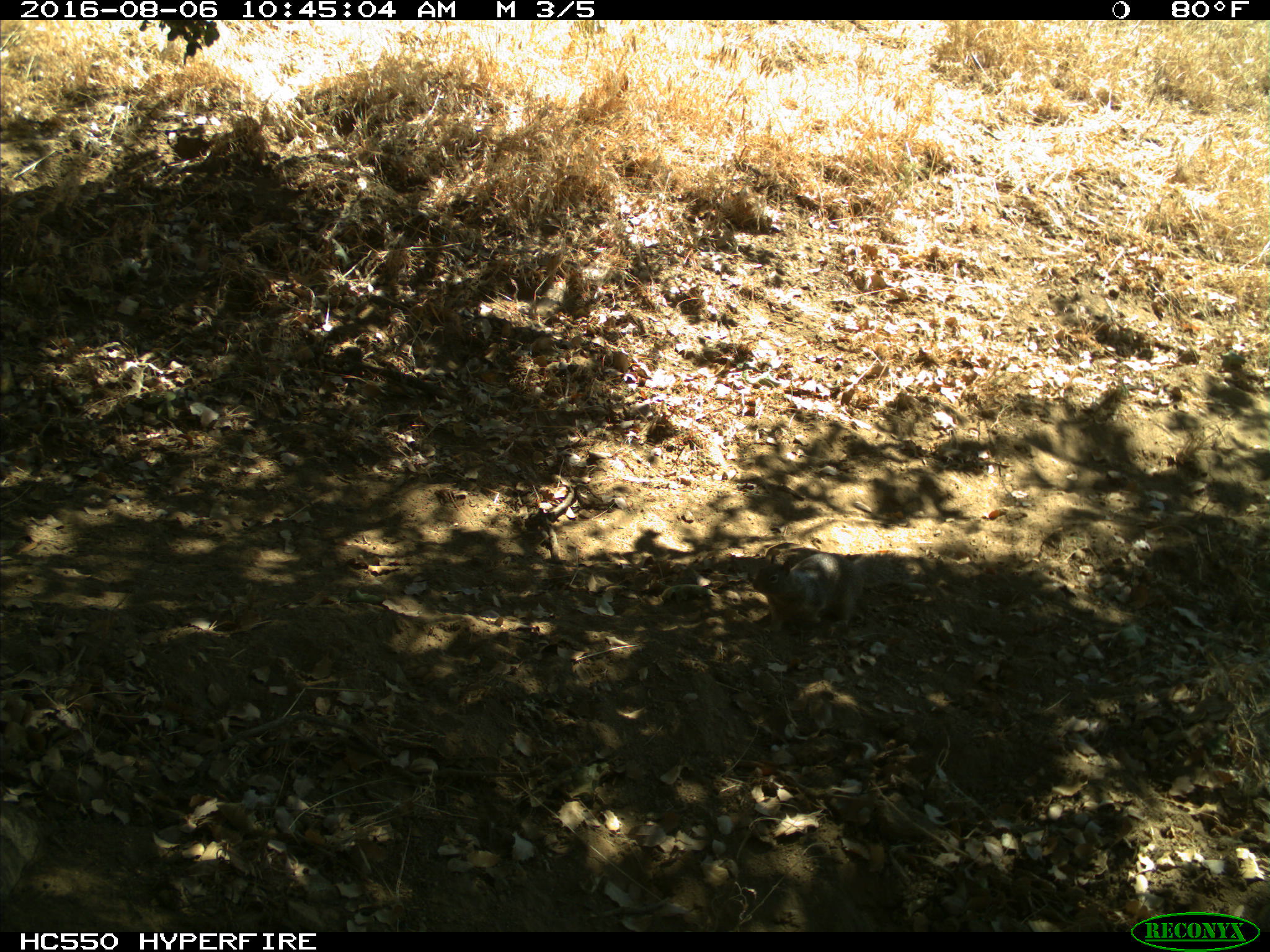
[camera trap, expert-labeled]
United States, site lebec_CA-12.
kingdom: Animalia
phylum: Chordata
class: Mammalia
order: Rodentia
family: Sciuridae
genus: Otospermophilus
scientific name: Otospermophilus beecheyi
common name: california ground squirrel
Otospermophilus beecheyi (california ground squirrel).